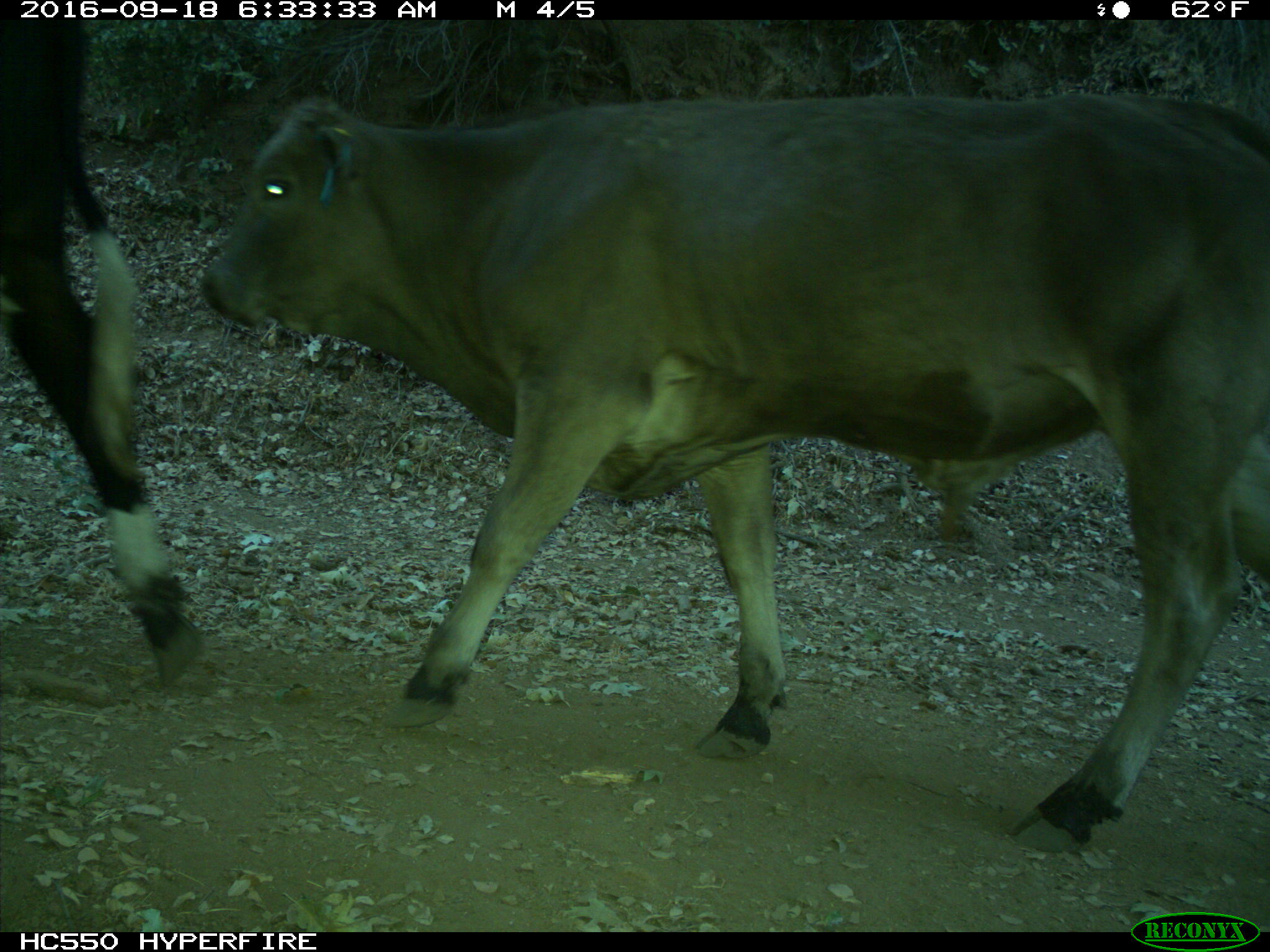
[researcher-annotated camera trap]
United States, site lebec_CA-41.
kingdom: Animalia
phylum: Chordata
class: Mammalia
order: Artiodactyla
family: Bovidae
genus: Bos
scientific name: Bos taurus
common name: domestic cow